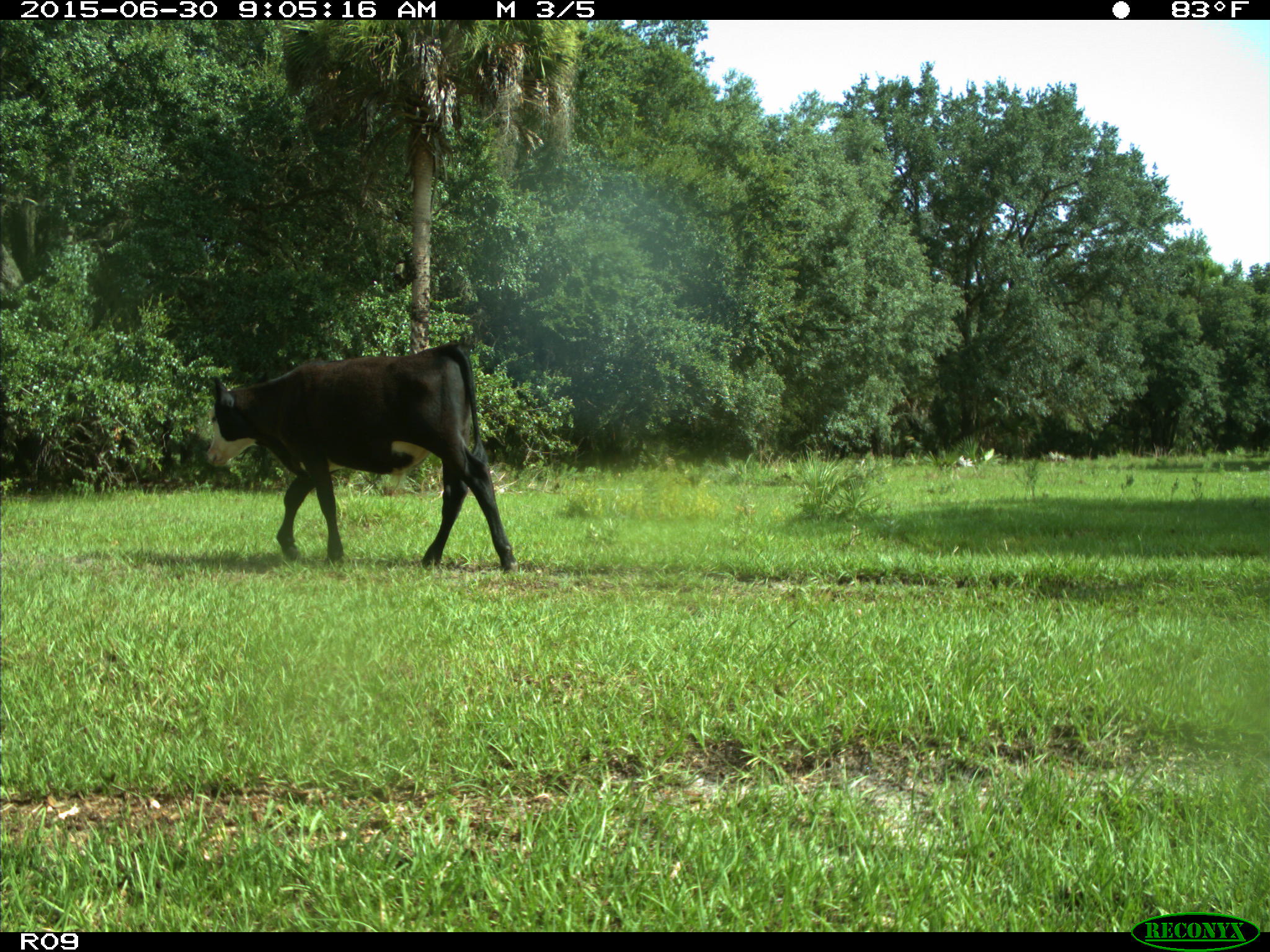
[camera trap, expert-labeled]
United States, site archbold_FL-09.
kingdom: Animalia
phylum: Chordata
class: Mammalia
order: Artiodactyla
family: Bovidae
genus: Bos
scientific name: Bos taurus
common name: domestic cow